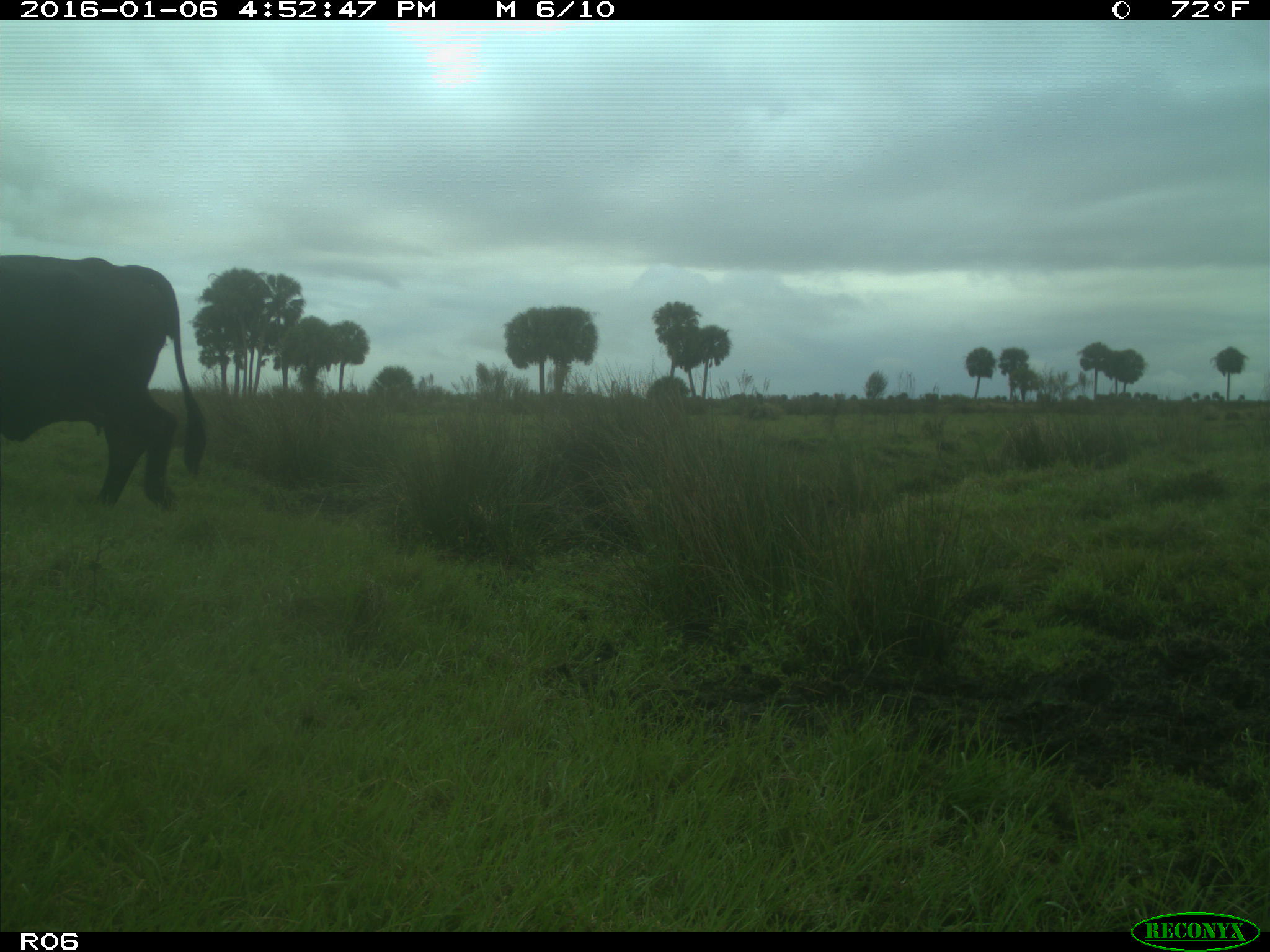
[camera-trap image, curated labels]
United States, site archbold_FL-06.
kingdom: Animalia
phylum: Chordata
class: Mammalia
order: Artiodactyla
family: Bovidae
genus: Bos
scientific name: Bos taurus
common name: domestic cow